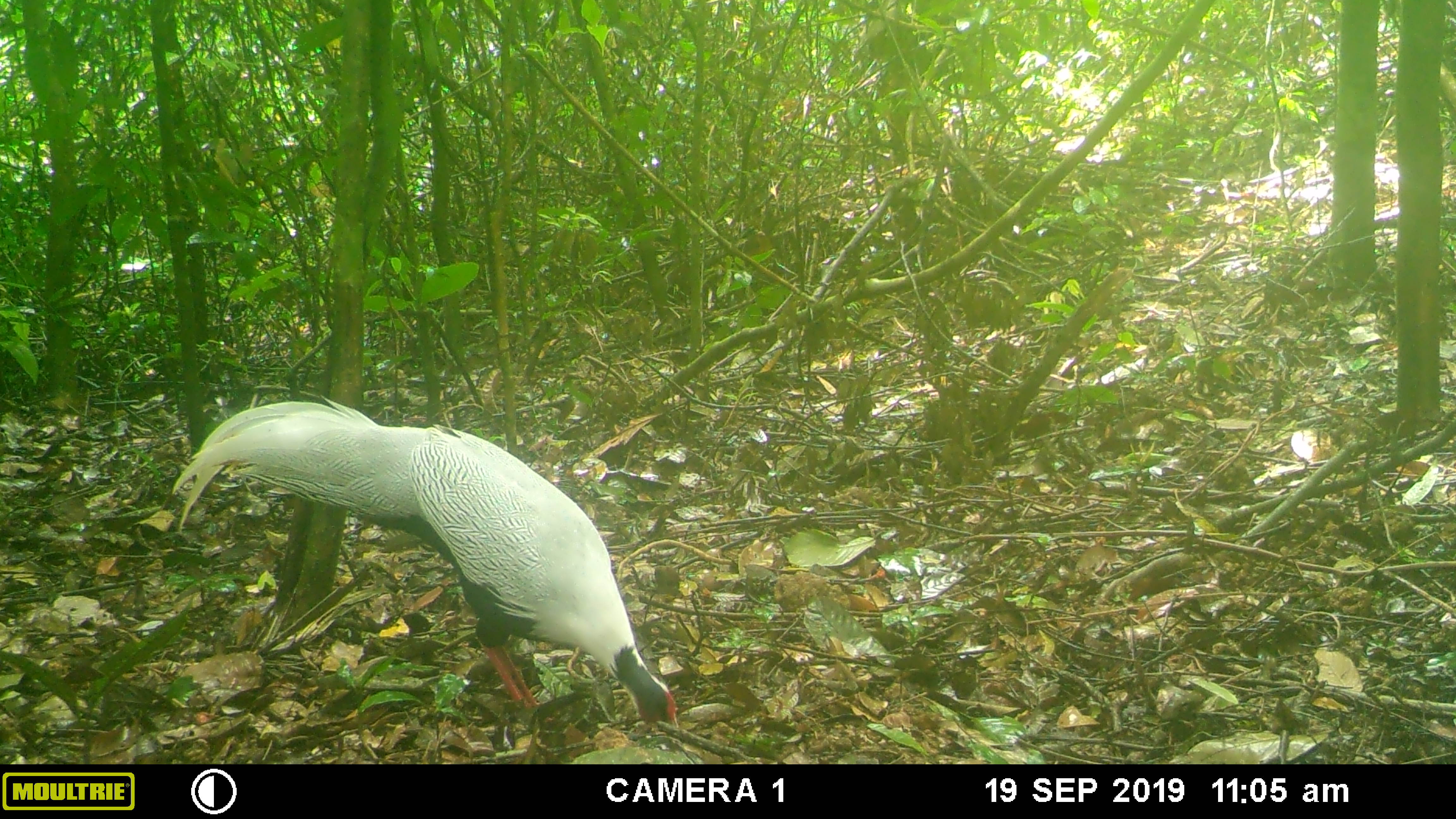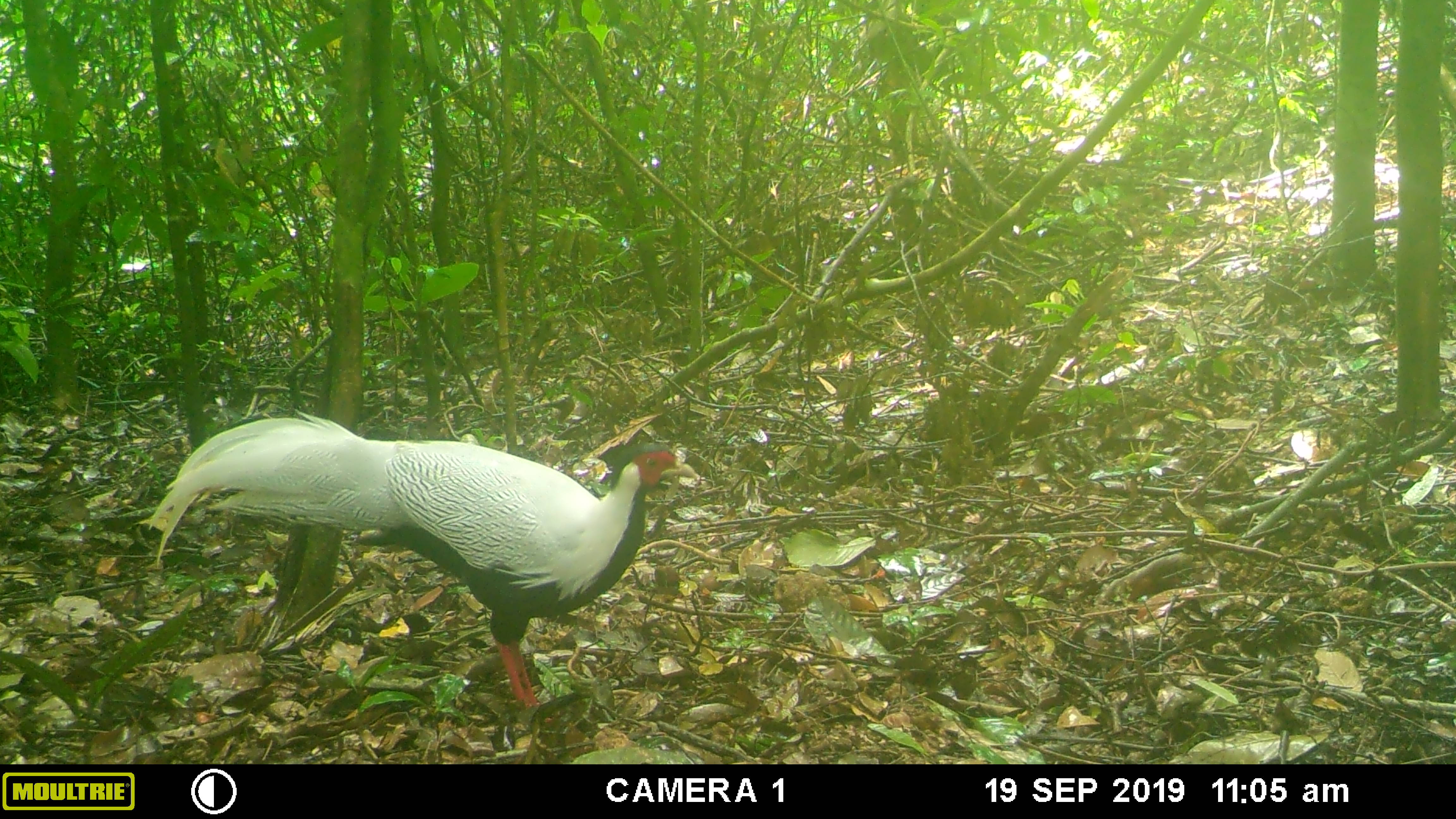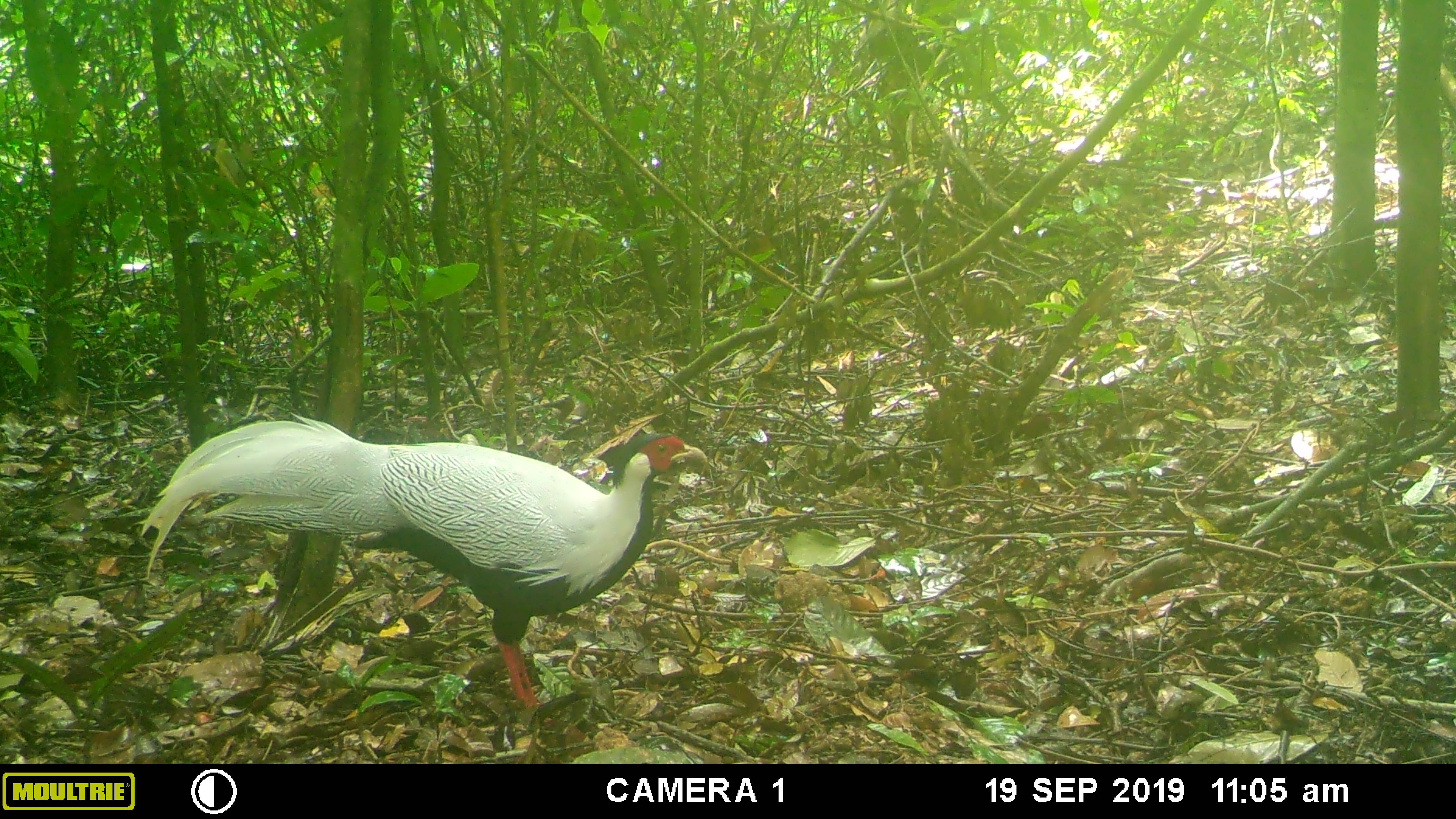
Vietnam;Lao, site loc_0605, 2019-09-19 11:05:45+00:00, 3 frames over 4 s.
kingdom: Animalia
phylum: Chordata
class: Aves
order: Galliformes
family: Phasianidae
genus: Lophura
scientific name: Lophura nycthemera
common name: silver pheasant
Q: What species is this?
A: Silver pheasant (Lophura nycthemera).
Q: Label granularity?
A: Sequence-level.